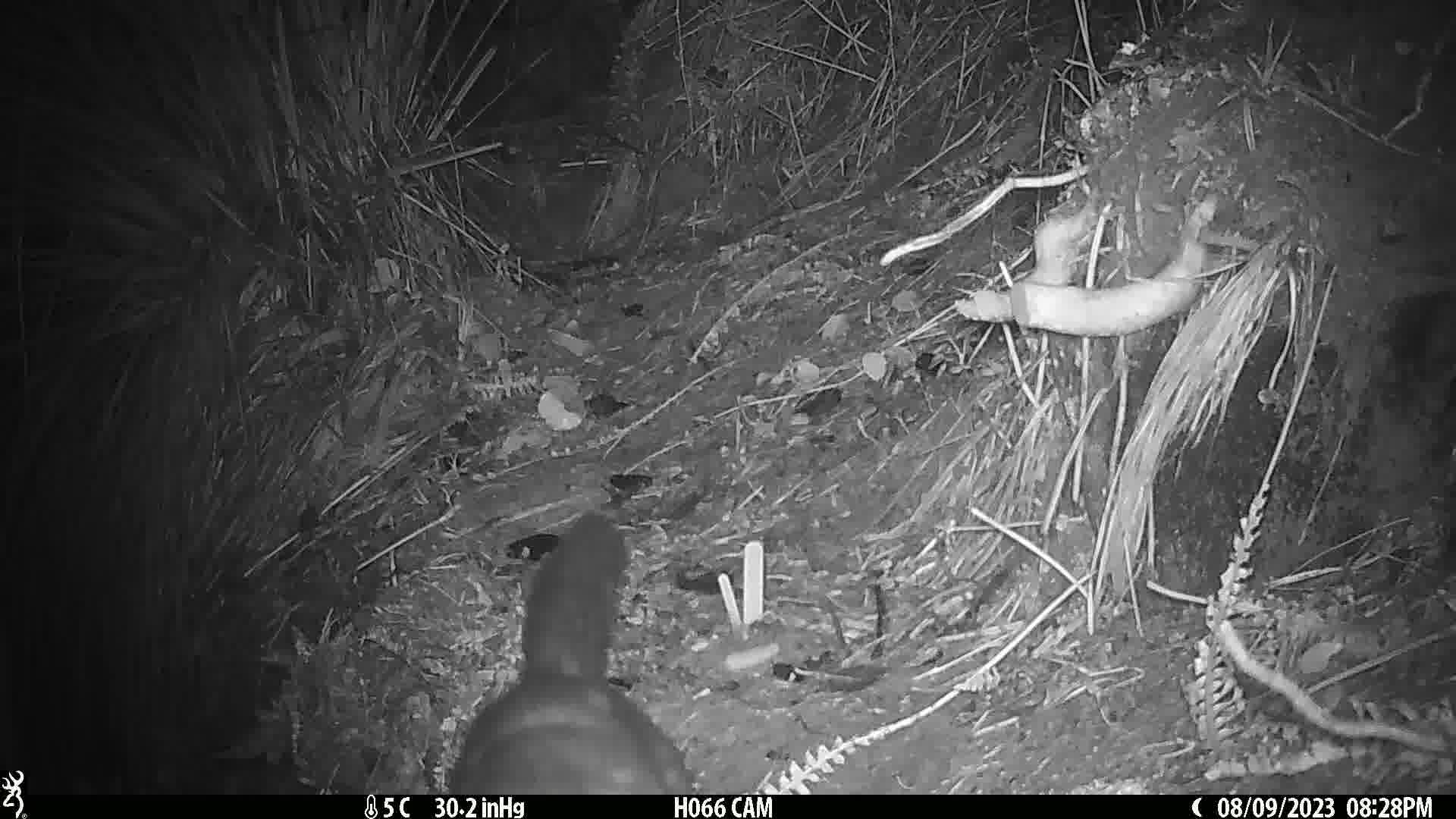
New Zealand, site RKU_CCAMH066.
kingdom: Animalia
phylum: Chordata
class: Mammalia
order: Diprotodontia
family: Phalangeridae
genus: Trichosurus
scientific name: Trichosurus vulpecula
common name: common brushtail possum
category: possum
Possum (common brushtail possum) (Trichosurus vulpecula).